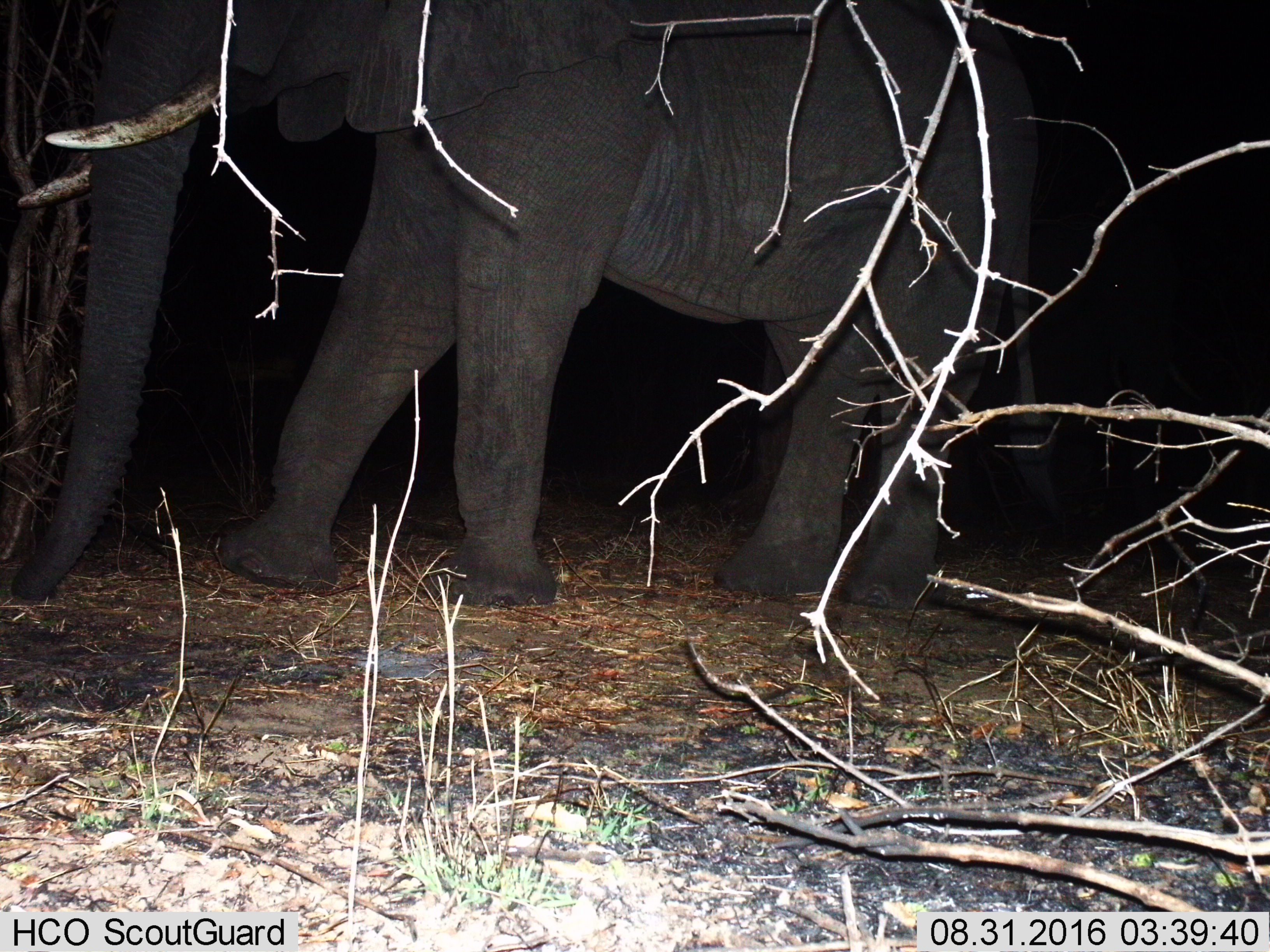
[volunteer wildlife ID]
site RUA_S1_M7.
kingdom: Animalia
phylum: Chordata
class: Mammalia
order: Proboscidea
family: Elephantidae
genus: Loxodonta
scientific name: Loxodonta africana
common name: african bush elephant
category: elephant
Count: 1.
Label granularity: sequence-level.